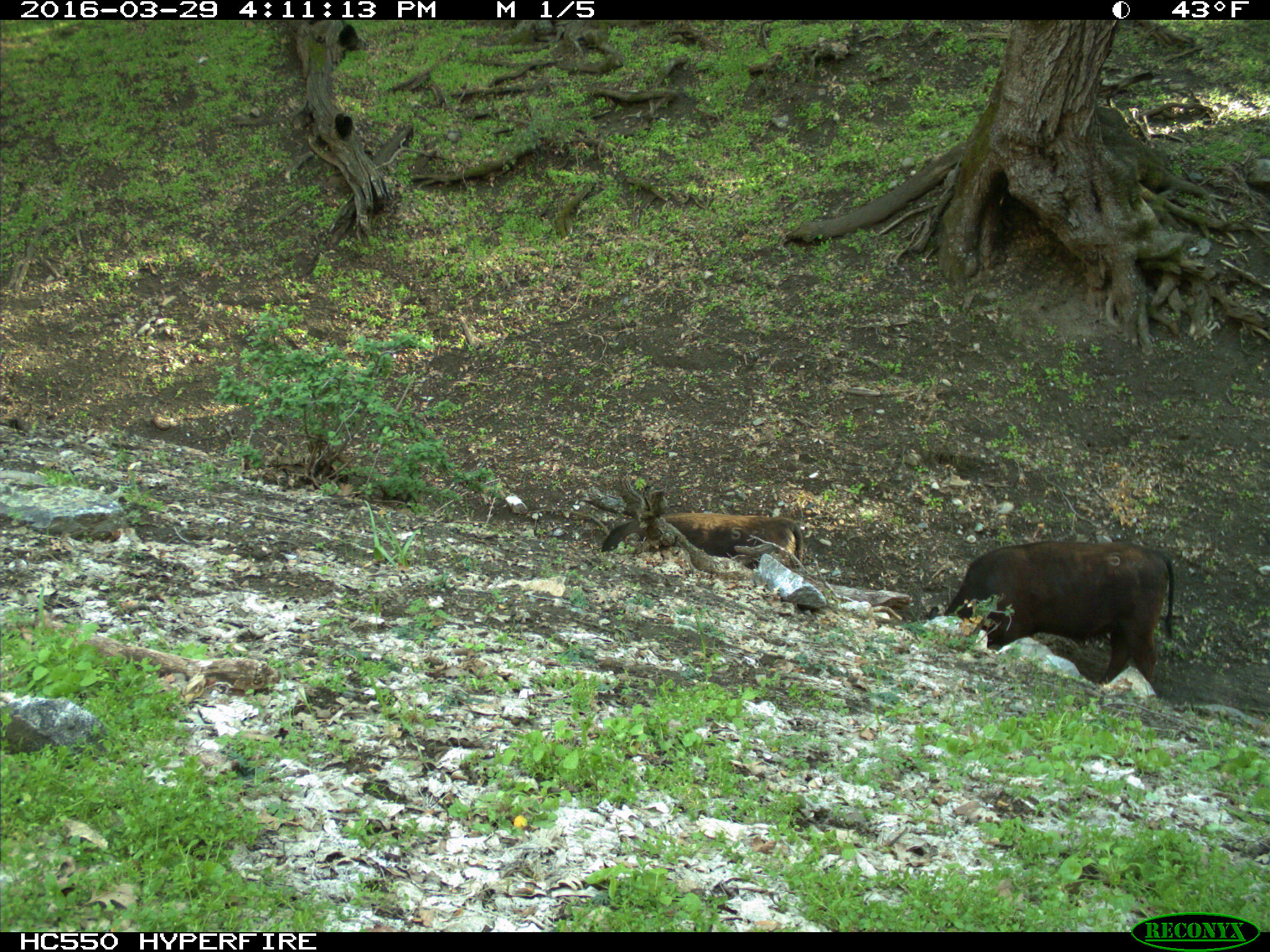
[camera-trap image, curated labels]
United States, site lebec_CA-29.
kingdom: Animalia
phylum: Chordata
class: Mammalia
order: Artiodactyla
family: Bovidae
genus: Bos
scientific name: Bos taurus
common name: domestic cow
Bos taurus (domestic cow).